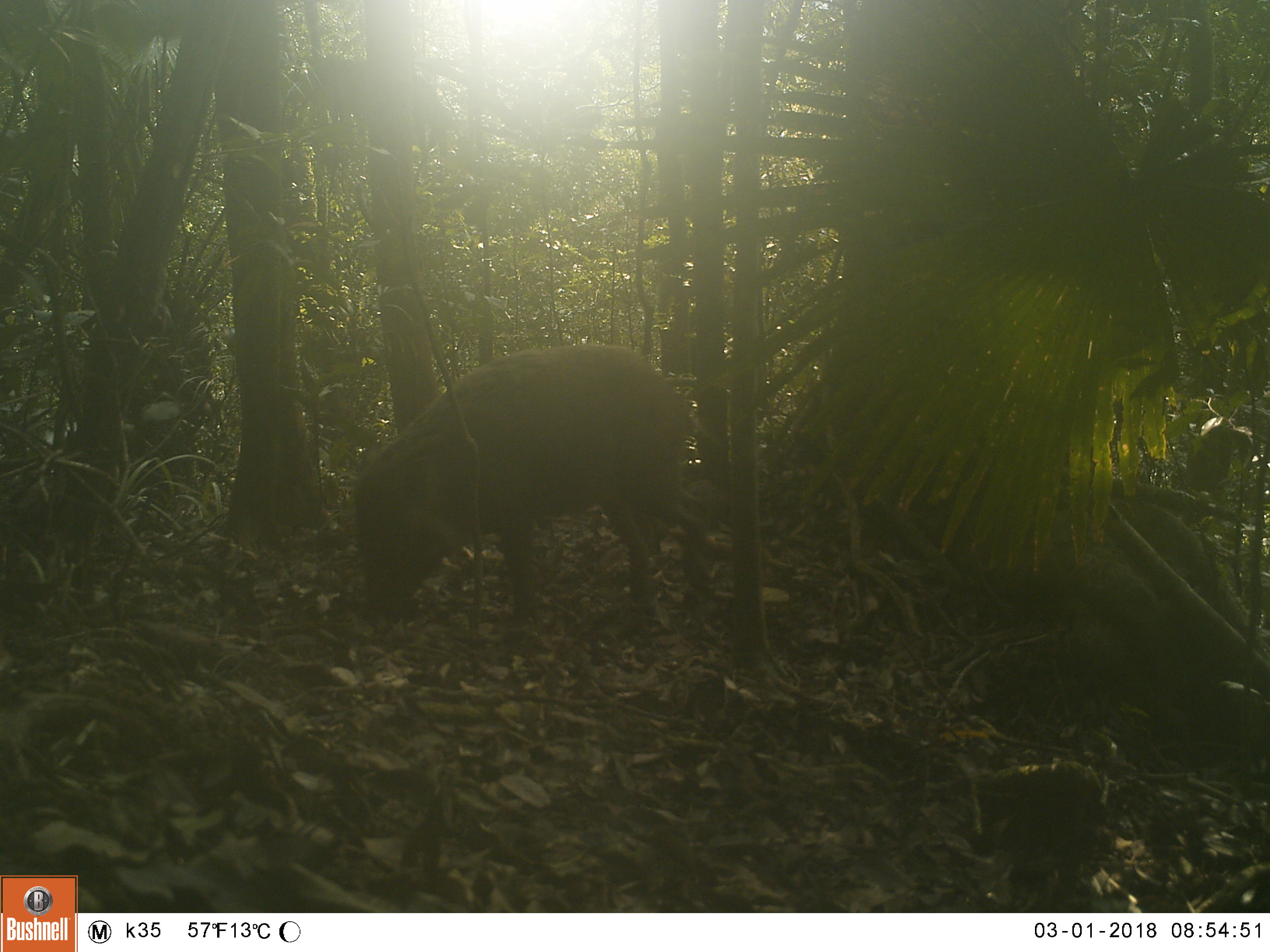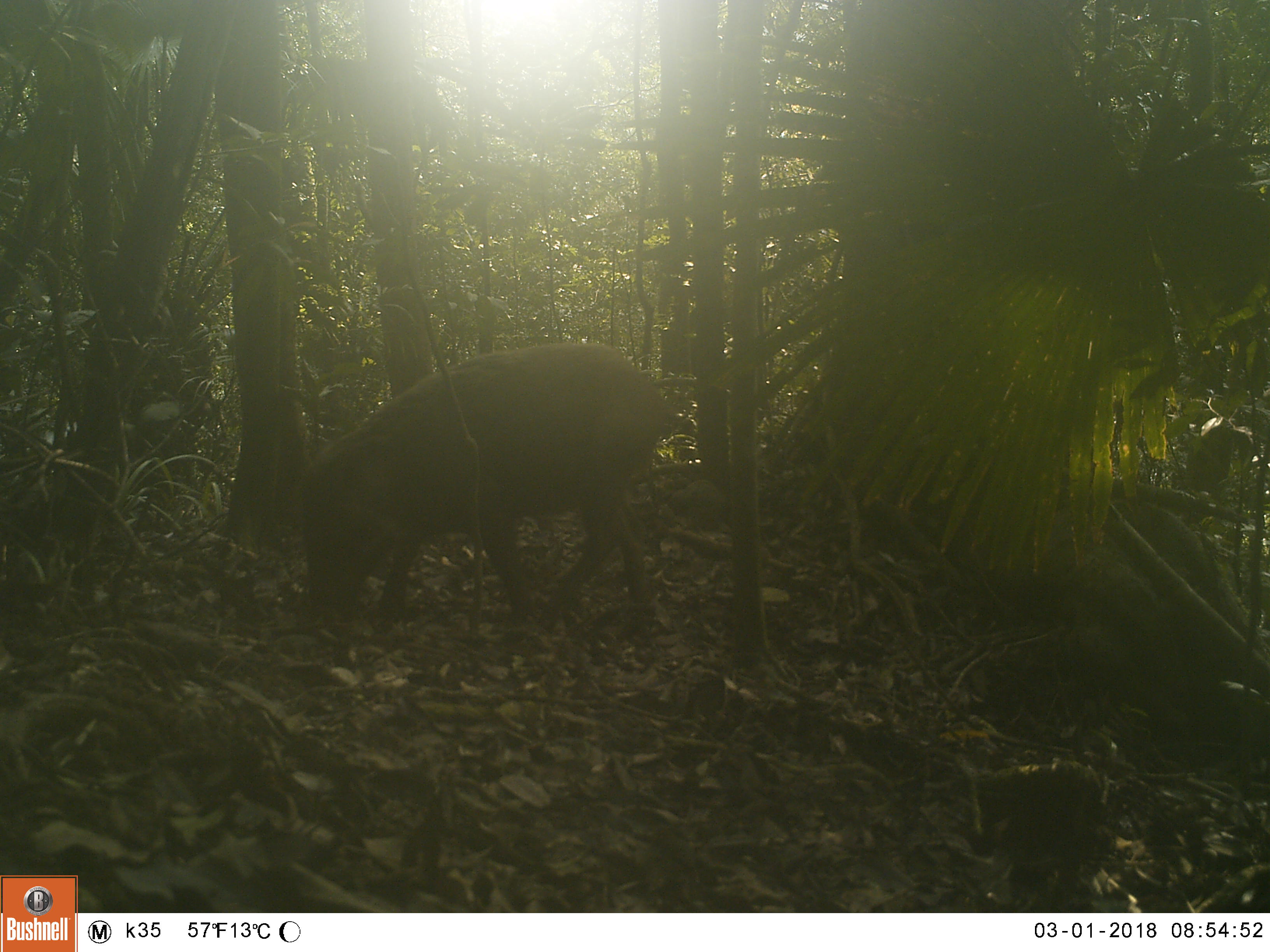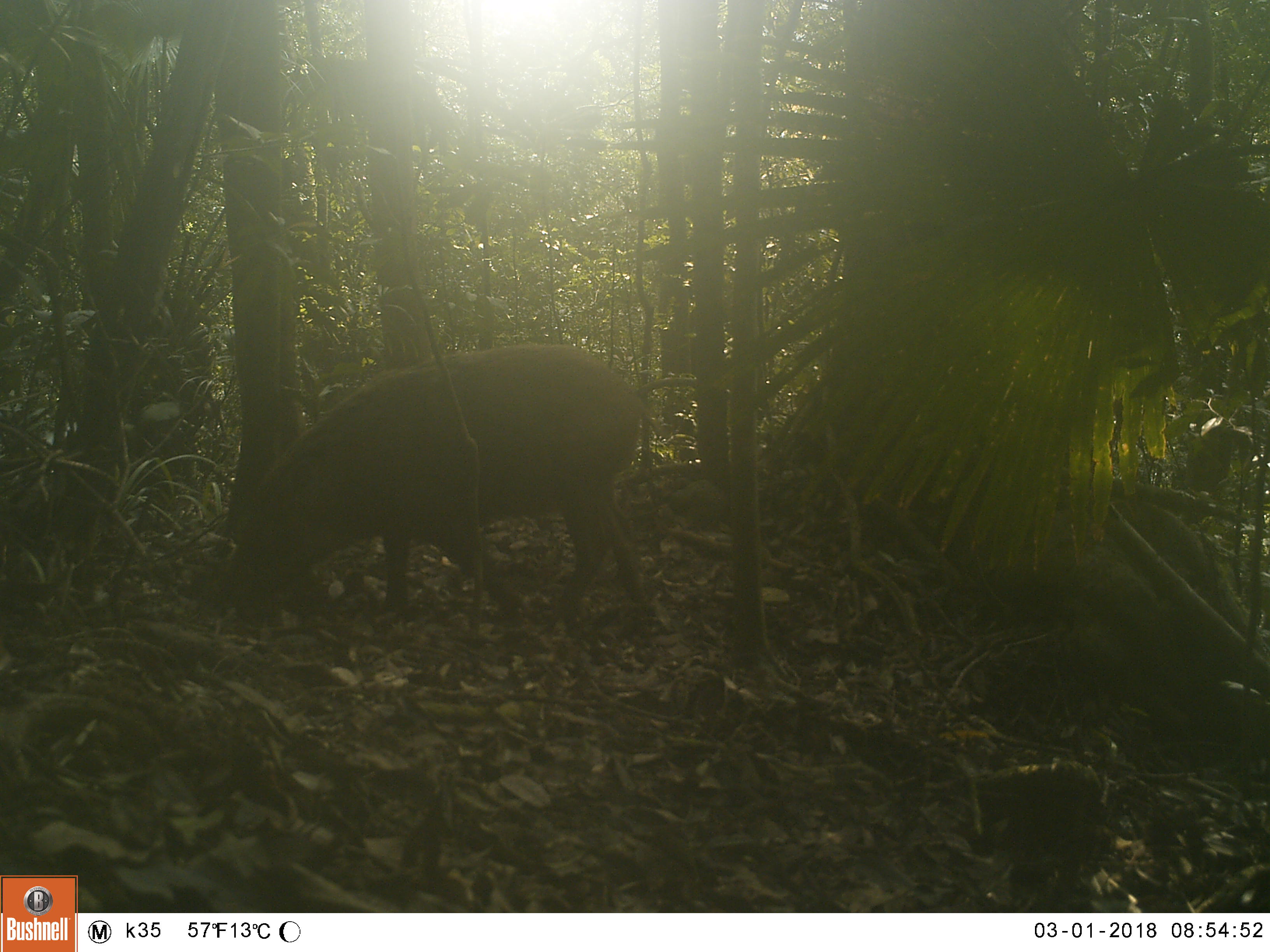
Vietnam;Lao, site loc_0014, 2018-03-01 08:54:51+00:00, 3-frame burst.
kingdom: Animalia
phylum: Chordata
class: Mammalia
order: Artiodactyla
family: Suidae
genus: Sus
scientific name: Sus scrofa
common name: eurasian wild pig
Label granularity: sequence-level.